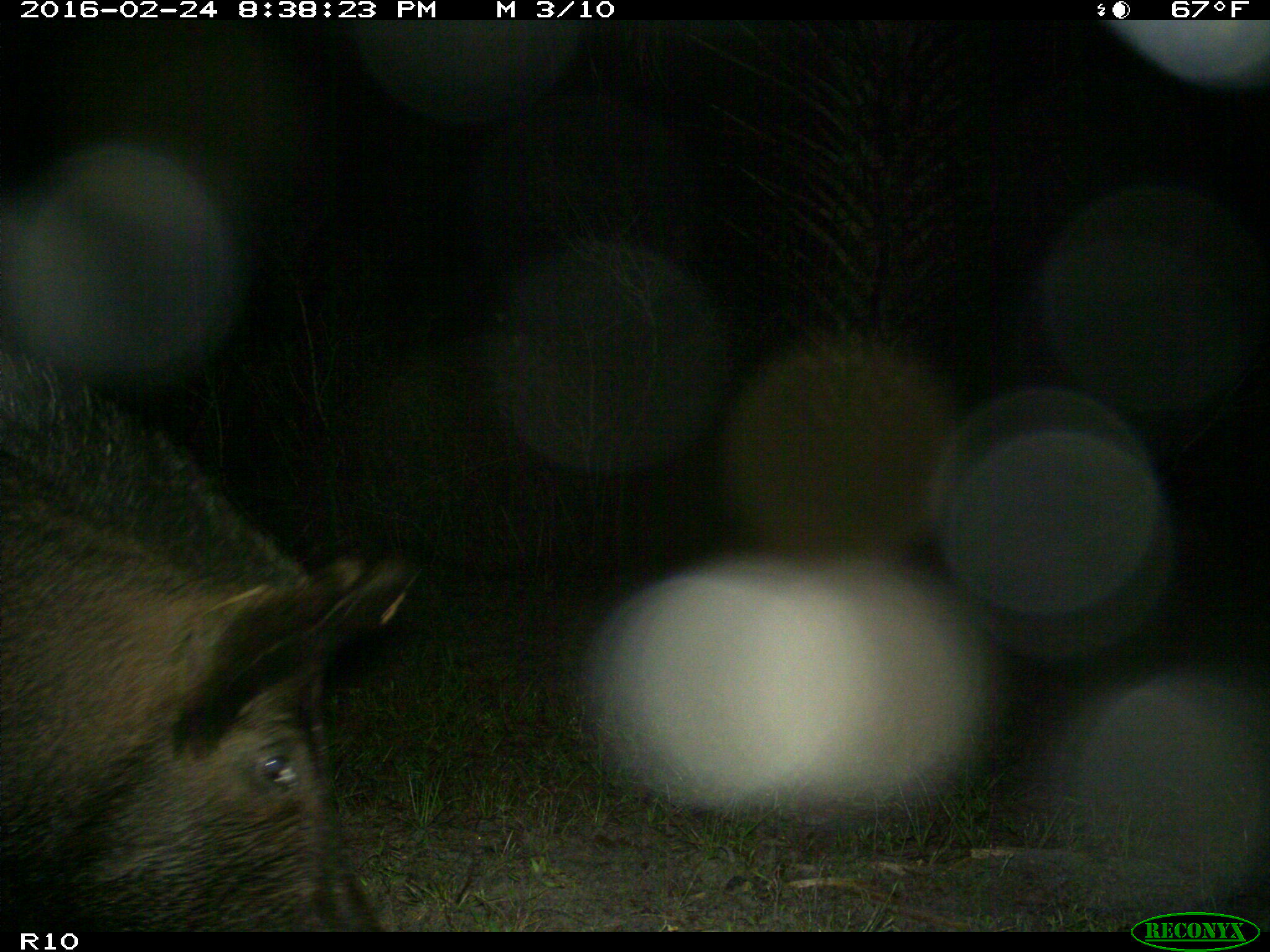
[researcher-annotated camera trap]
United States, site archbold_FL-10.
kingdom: Animalia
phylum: Chordata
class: Mammalia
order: Artiodactyla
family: Suidae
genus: Sus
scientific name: Sus scrofa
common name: wild boar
Sus scrofa (wild boar).